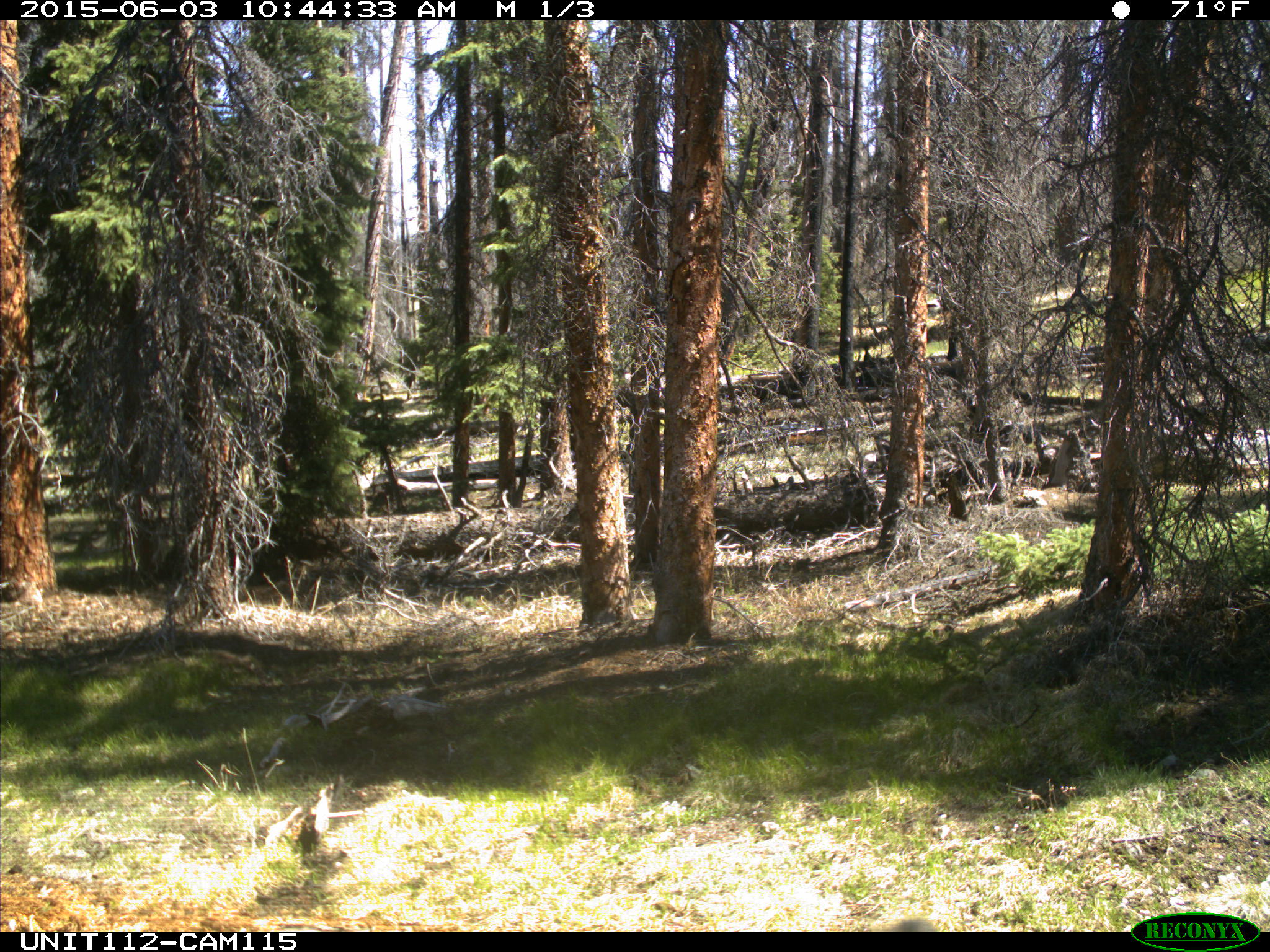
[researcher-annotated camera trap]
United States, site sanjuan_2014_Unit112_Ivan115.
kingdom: Animalia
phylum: Chordata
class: Mammalia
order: Artiodactyla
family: Cervidae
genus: Cervus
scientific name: Cervus elaphus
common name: red deer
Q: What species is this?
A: Cervus elaphus (red deer).